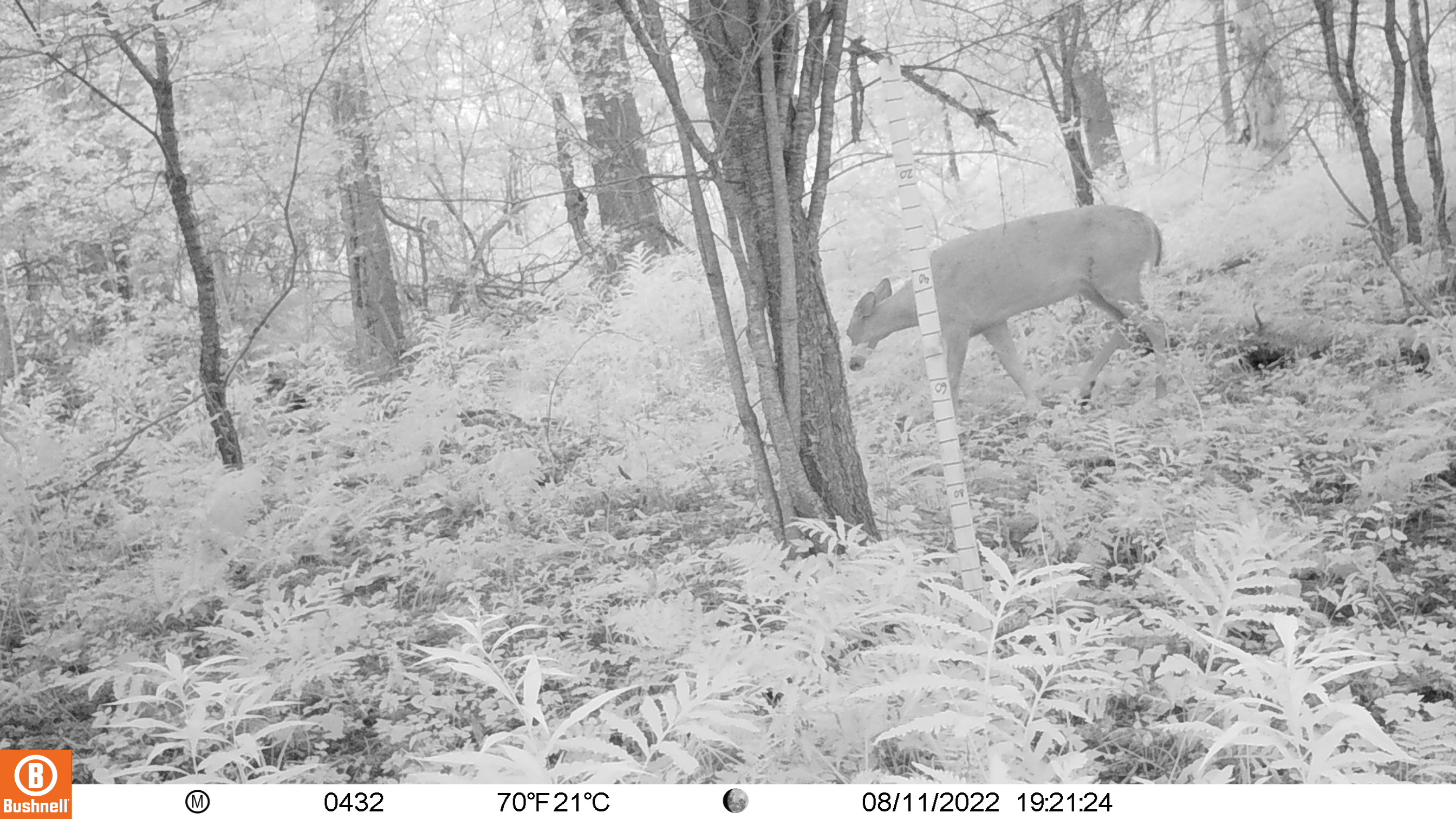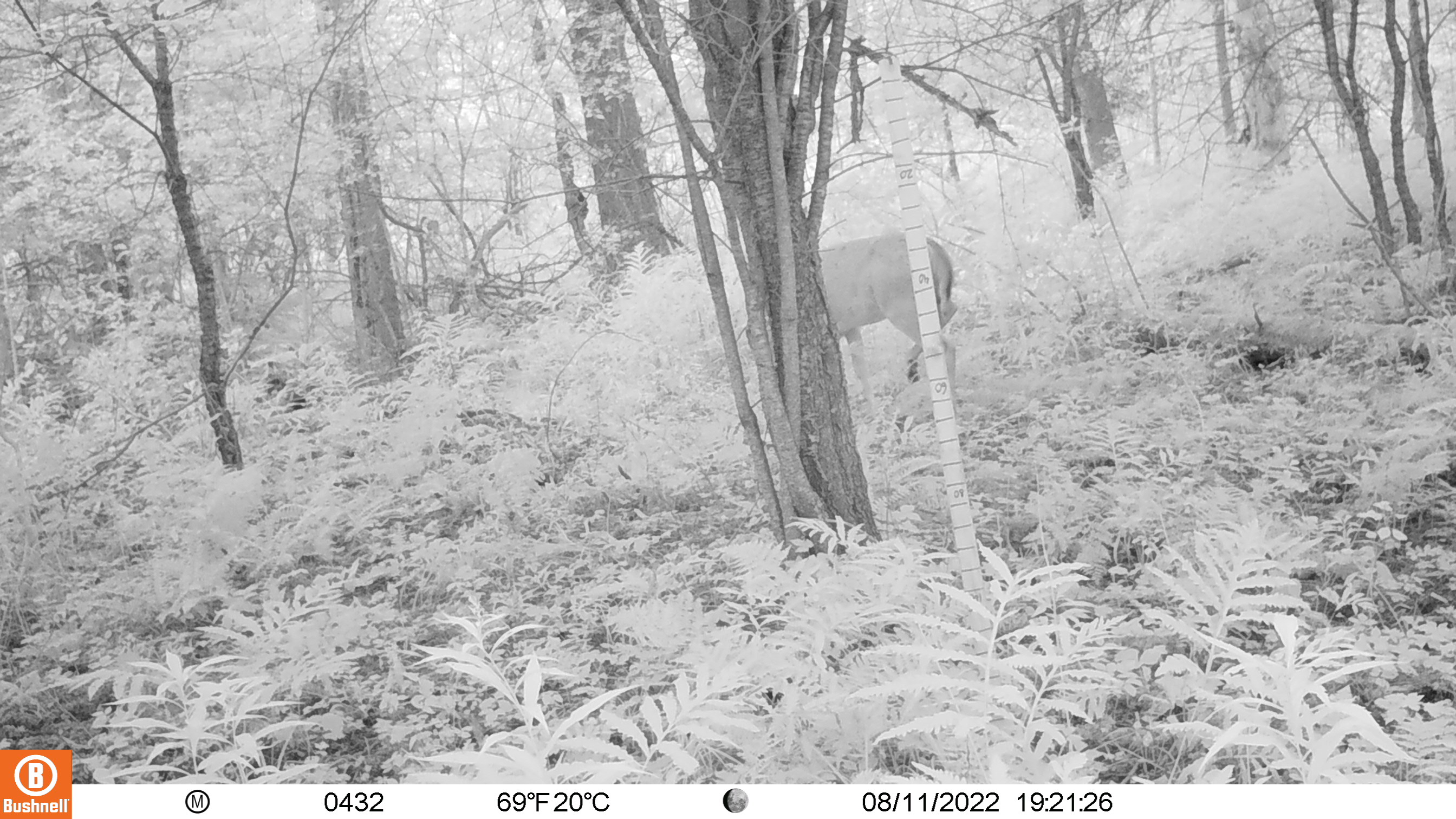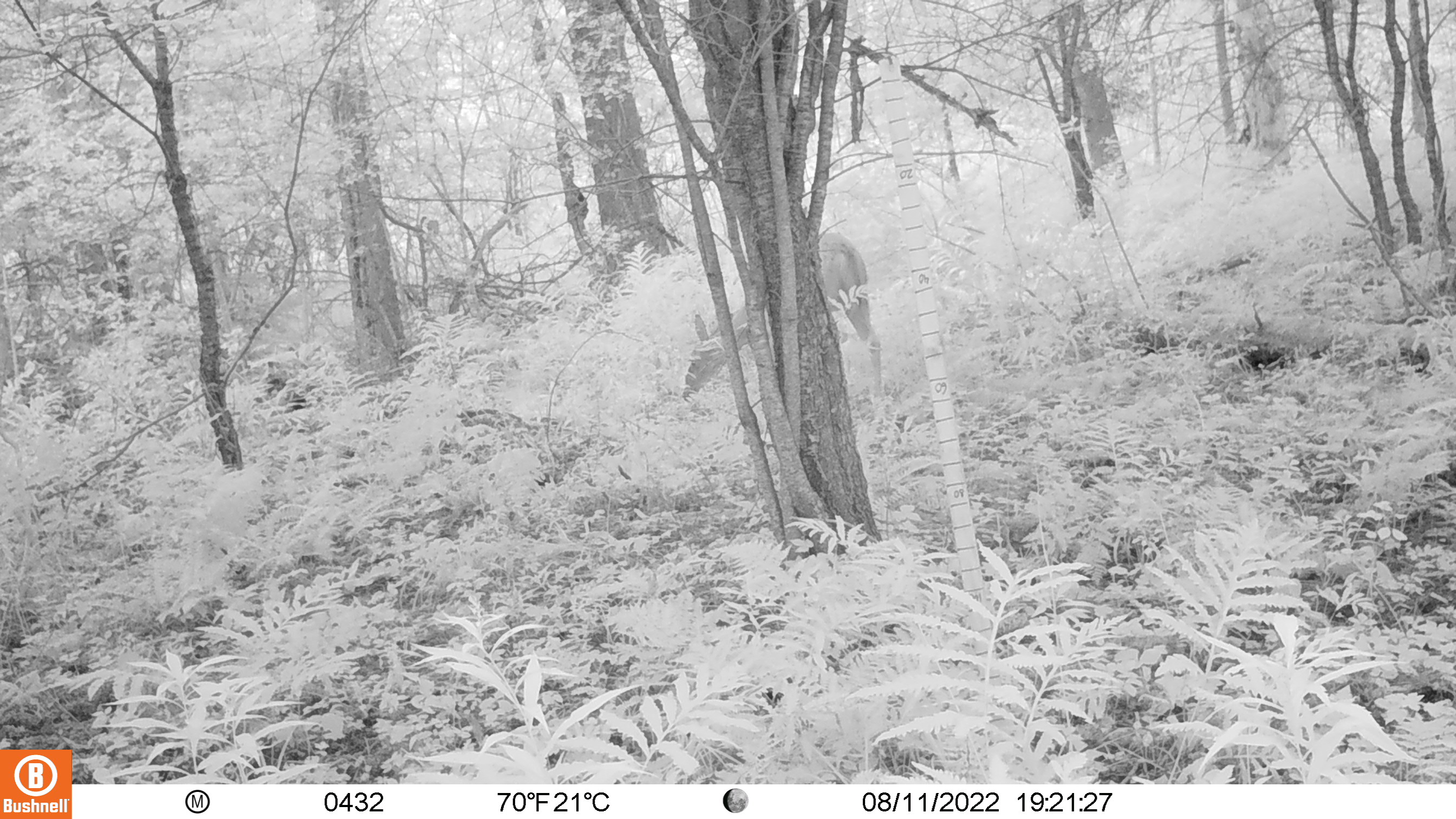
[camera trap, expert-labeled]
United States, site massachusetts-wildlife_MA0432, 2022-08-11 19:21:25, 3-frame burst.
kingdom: Animalia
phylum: Chordata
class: Mammalia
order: Artiodactyla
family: Cervidae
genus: Odocoileus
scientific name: Odocoileus virginianus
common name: white-tailed deer